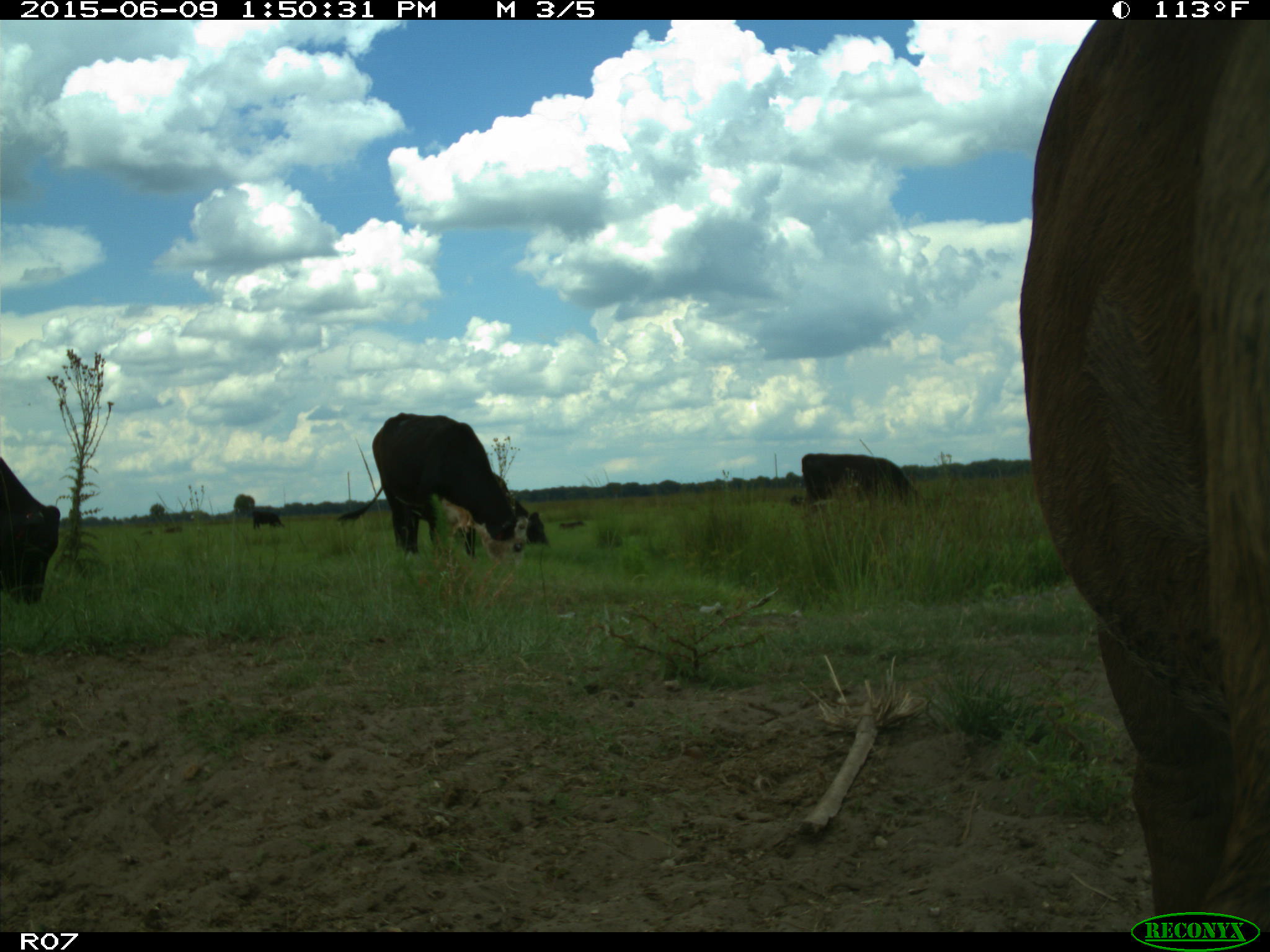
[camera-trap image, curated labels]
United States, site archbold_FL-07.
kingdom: Animalia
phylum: Chordata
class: Mammalia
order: Artiodactyla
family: Bovidae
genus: Bos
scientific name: Bos taurus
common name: domestic cow